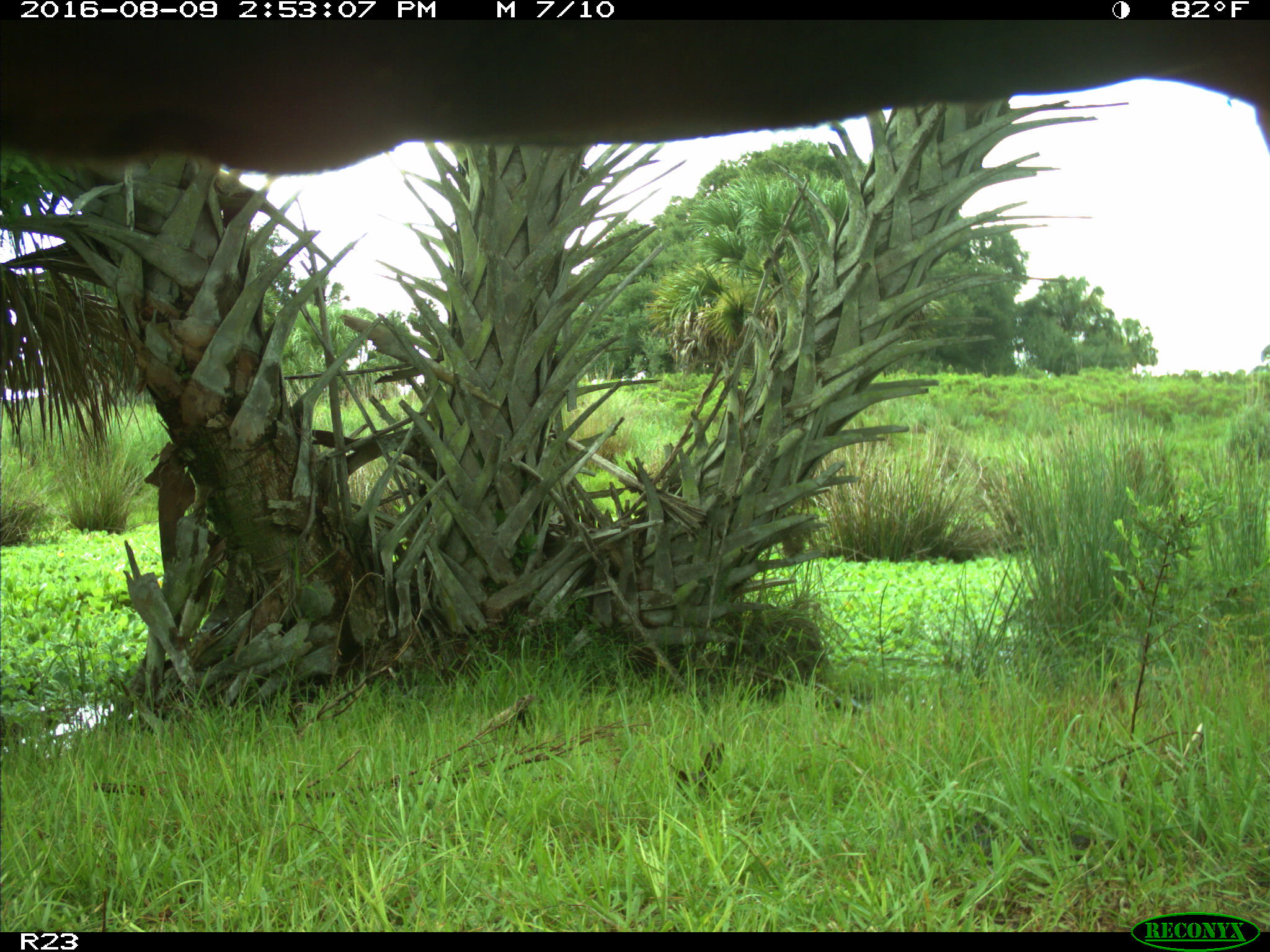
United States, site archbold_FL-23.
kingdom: Animalia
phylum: Chordata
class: Mammalia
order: Artiodactyla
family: Bovidae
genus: Bos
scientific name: Bos taurus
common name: domestic cow